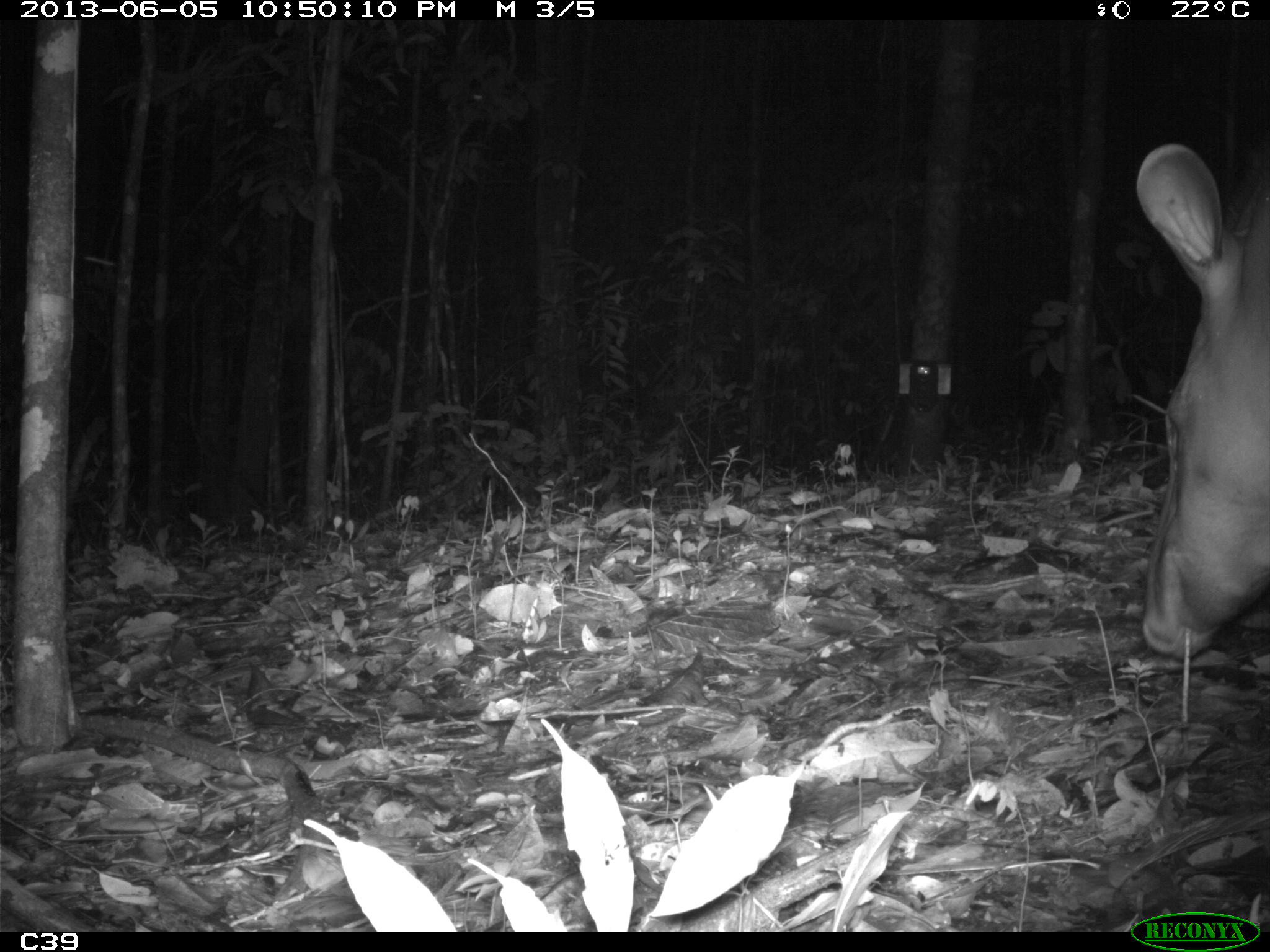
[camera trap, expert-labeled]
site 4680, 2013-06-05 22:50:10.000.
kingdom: Animalia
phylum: Chordata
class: Mammalia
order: Perissodactyla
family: Tapiridae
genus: Tapirus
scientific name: Tapirus terrestris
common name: south american tapir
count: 1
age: adult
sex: male